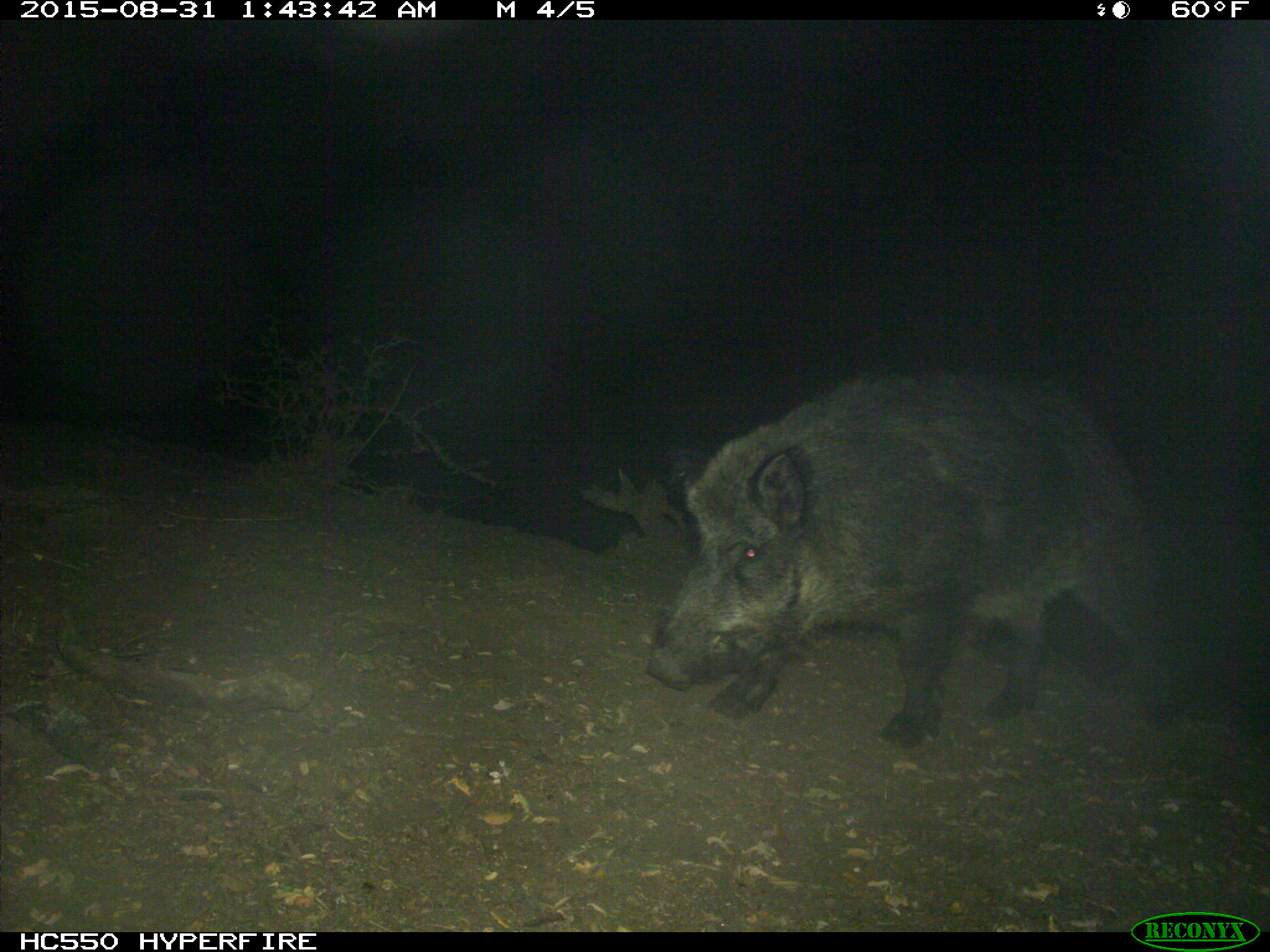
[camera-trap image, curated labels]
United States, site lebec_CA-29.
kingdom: Animalia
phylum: Chordata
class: Mammalia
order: Artiodactyla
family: Suidae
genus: Sus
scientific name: Sus scrofa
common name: wild boar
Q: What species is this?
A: Sus scrofa (wild boar).